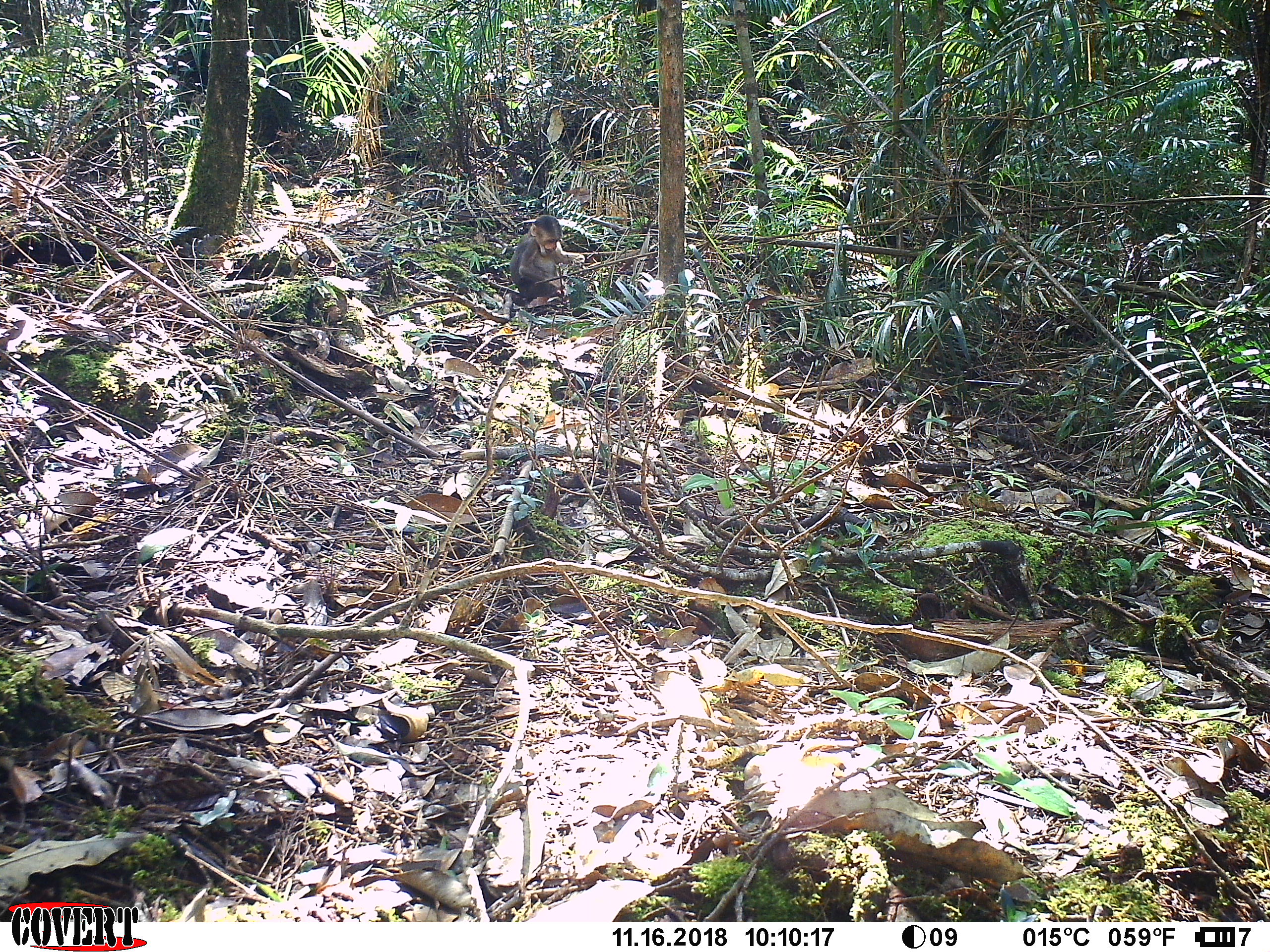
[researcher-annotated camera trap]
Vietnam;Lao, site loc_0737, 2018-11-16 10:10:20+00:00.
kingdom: Animalia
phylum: Chordata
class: Mammalia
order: Primates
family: Cercopithecidae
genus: Macaca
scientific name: Macaca arctoides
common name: stump-tailed macaque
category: stump tailed macaque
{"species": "stump tailed macaque (stump-tailed macaque) (Macaca arctoides)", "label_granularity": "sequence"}